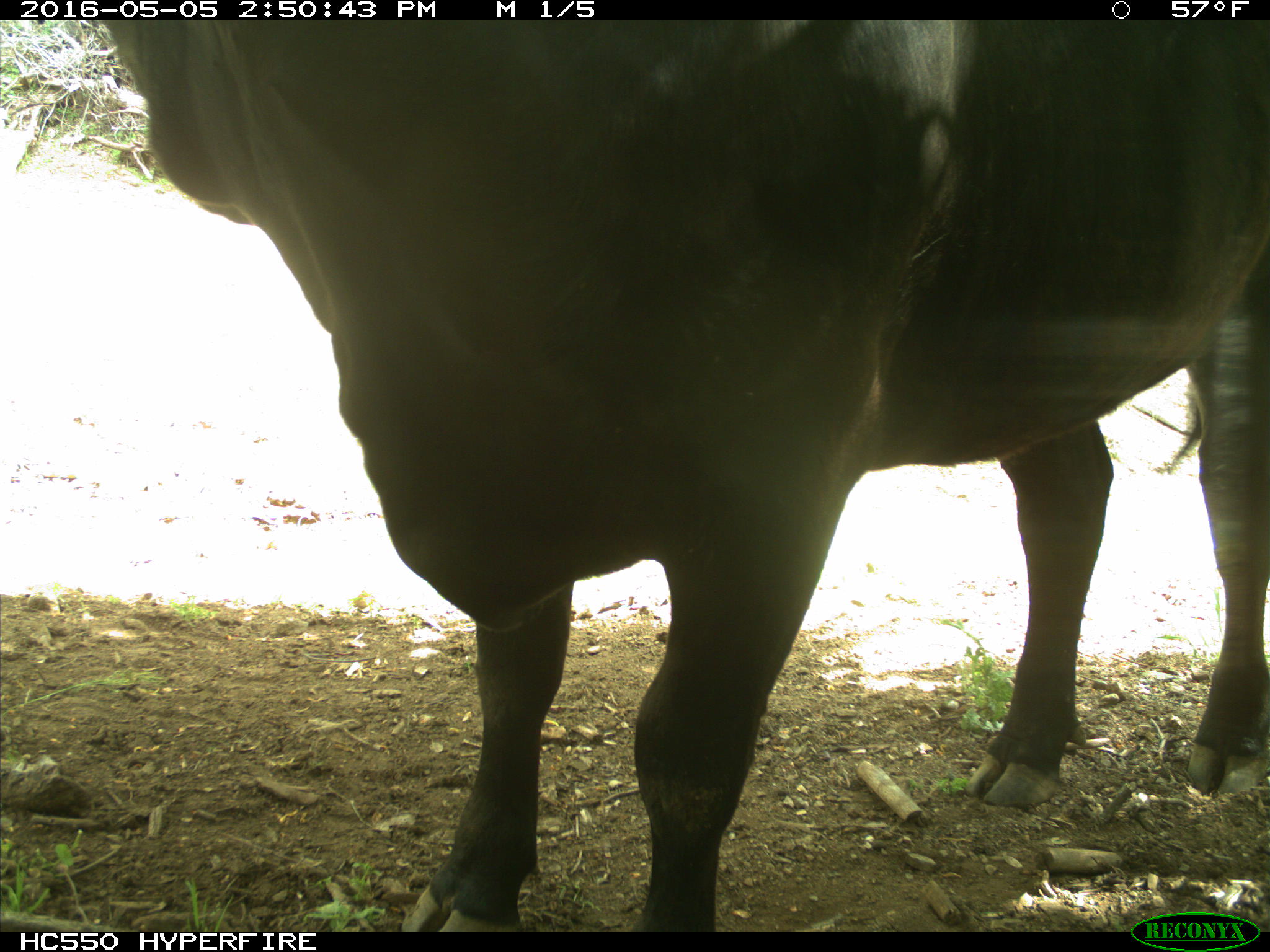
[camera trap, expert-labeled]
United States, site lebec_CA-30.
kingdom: Animalia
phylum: Chordata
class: Mammalia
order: Artiodactyla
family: Bovidae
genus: Bos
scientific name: Bos taurus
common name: domestic cow